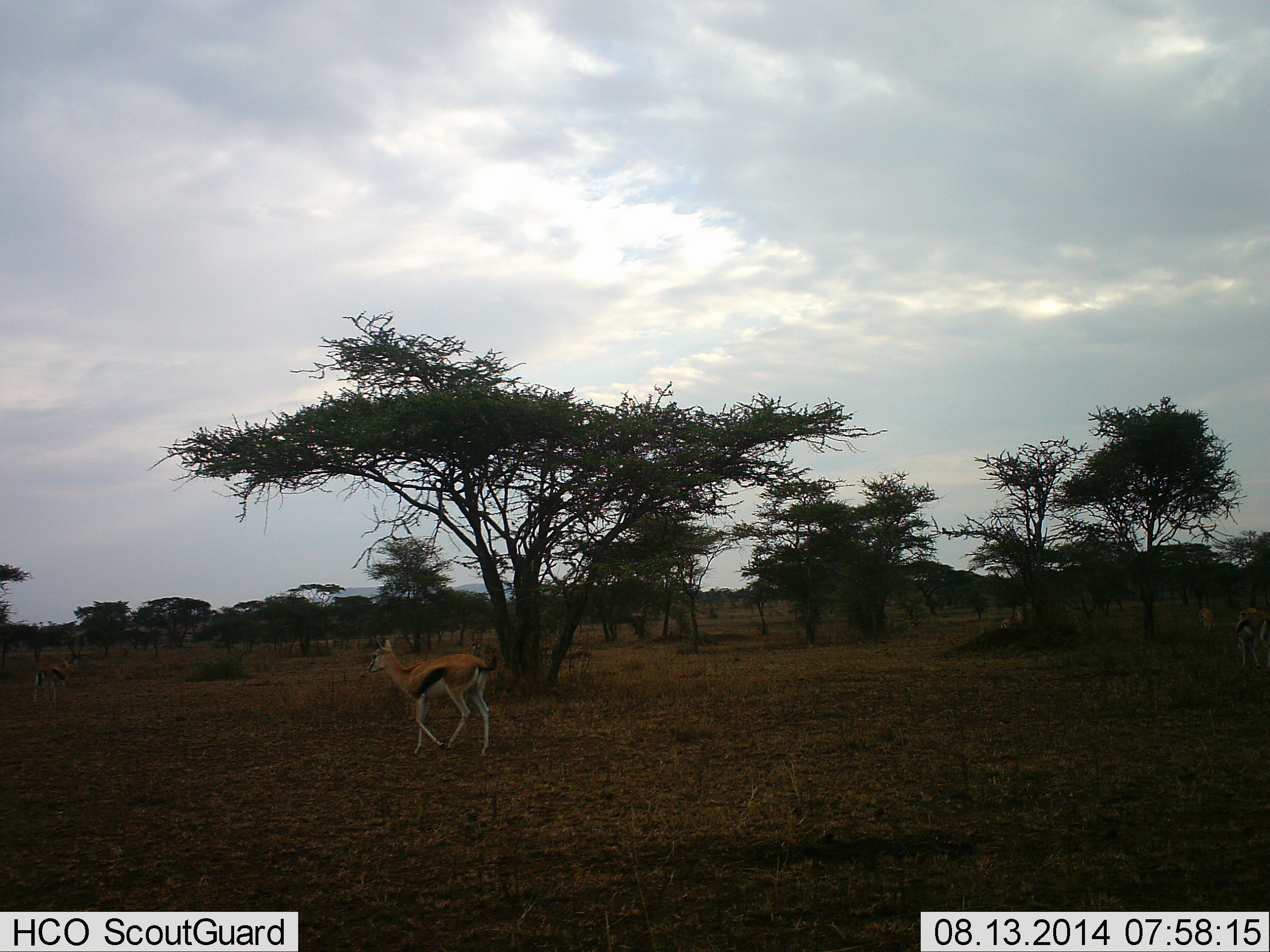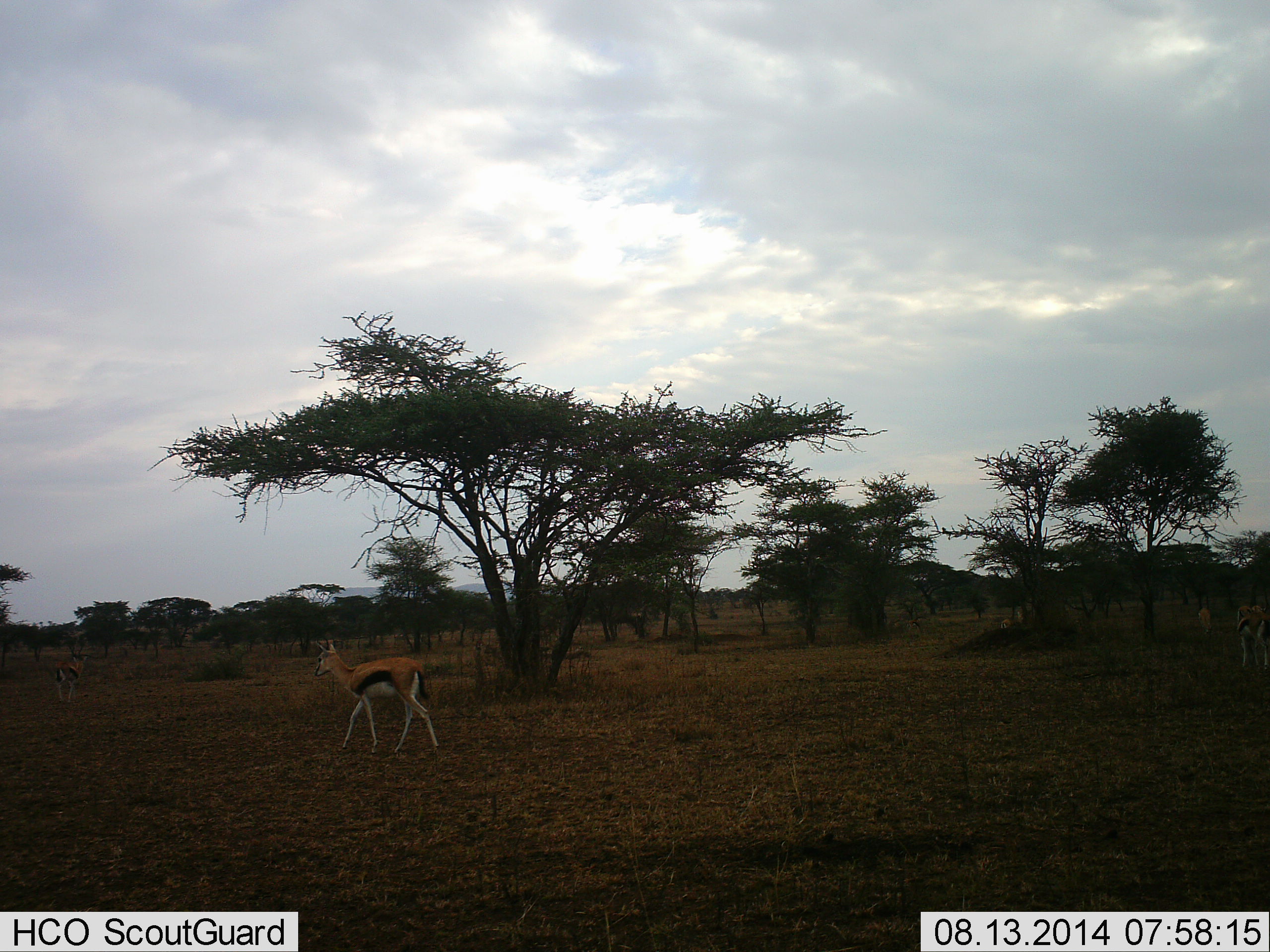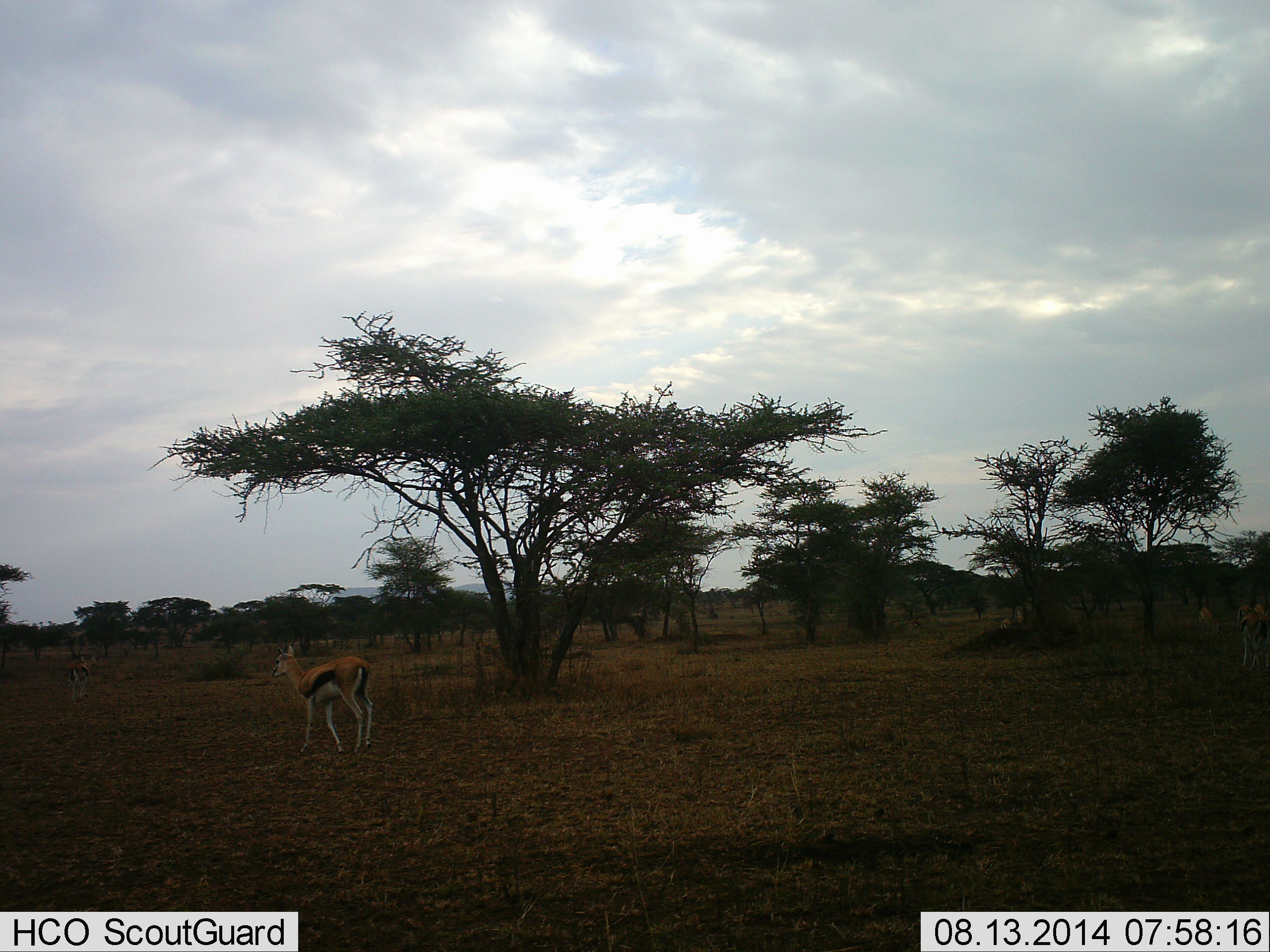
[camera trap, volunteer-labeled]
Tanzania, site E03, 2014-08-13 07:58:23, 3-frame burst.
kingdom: Animalia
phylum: Chordata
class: Mammalia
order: Artiodactyla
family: Bovidae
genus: Eudorcas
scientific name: Eudorcas thomsonii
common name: thomson's gazelle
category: gazellethomsons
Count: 1.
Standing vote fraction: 10%.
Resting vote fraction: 0%.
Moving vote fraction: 90%.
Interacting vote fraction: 0%.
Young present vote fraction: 0%.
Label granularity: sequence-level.